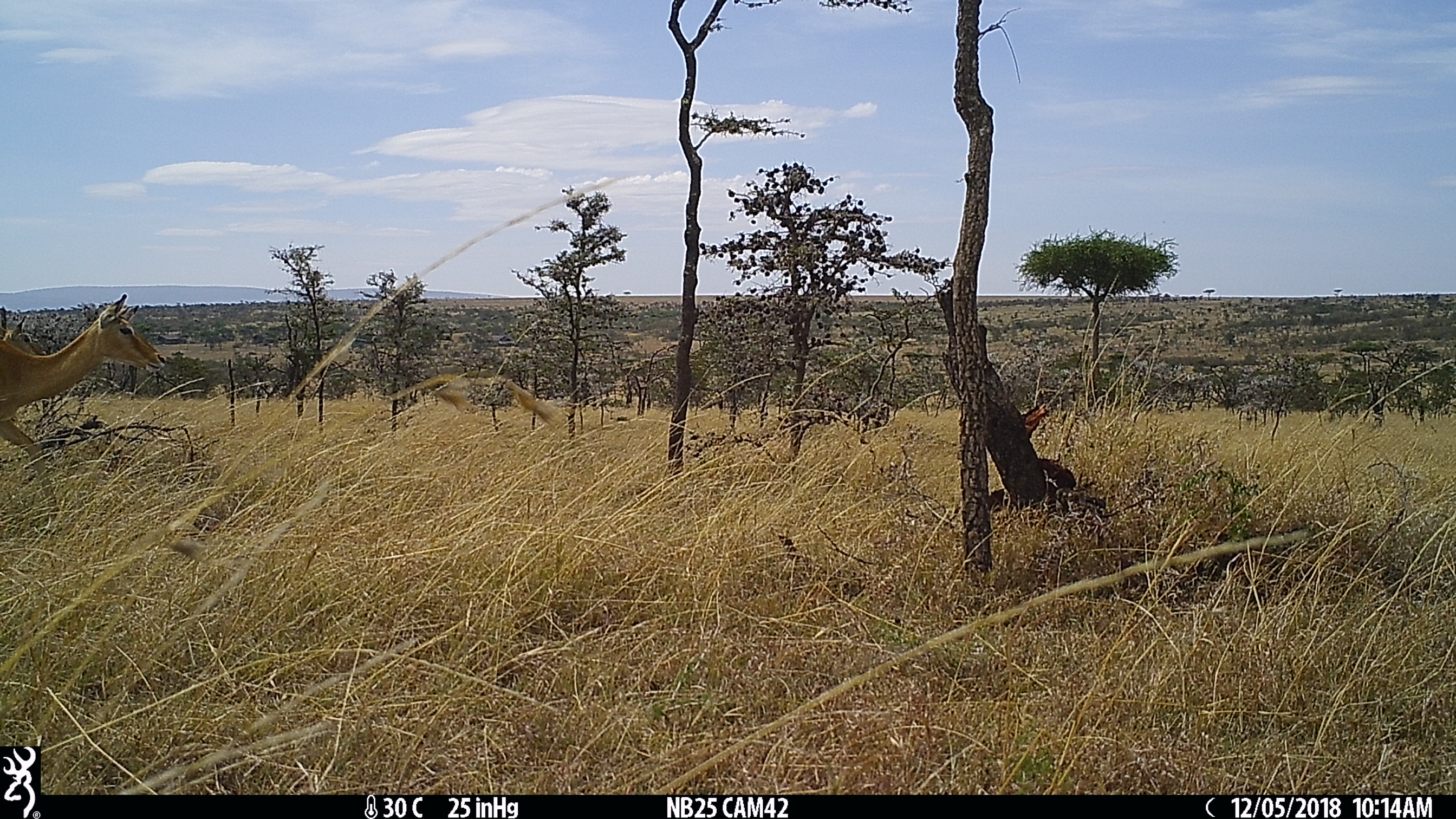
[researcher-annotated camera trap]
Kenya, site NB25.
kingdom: Animalia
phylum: Chordata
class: Mammalia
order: Artiodactyla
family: Bovidae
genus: Aepyceros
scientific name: Aepyceros melampus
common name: impala